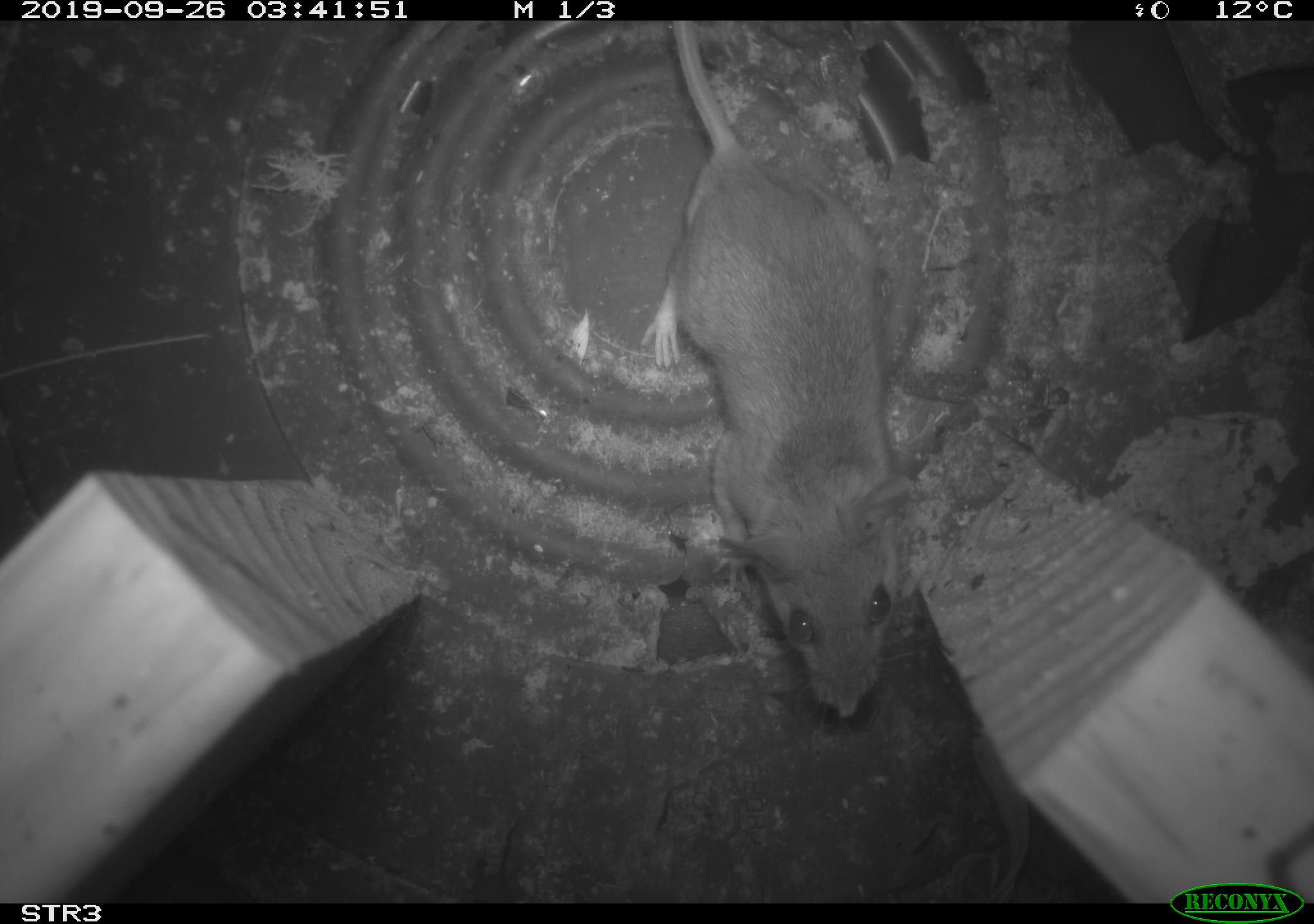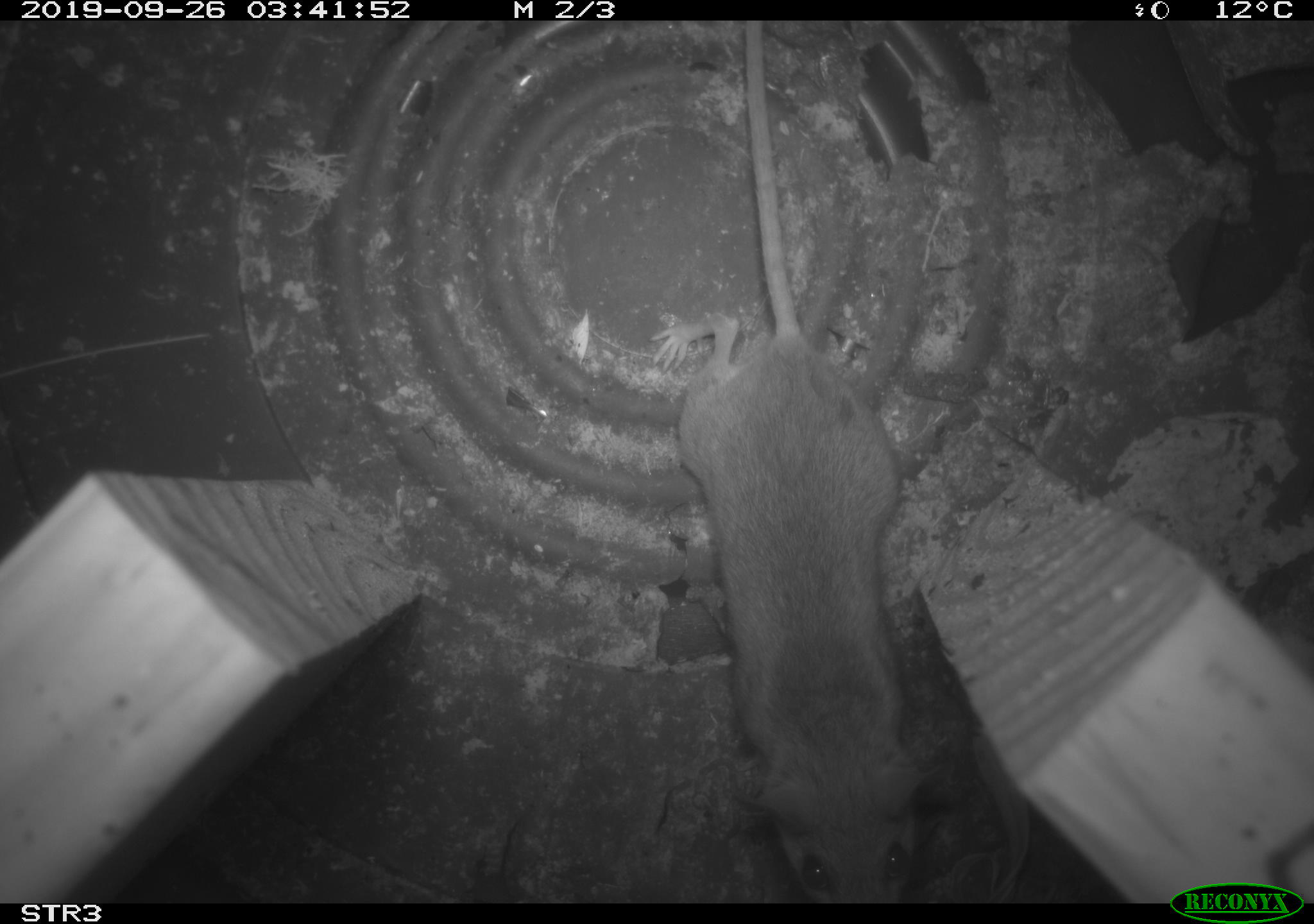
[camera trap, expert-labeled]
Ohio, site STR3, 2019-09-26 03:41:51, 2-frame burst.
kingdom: Animalia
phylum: Chordata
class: Mammalia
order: Rodentia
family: Cricetidae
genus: Peromyscus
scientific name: Peromyscus leucopus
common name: white-footed mouse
White-footed mouse (Peromyscus leucopus).